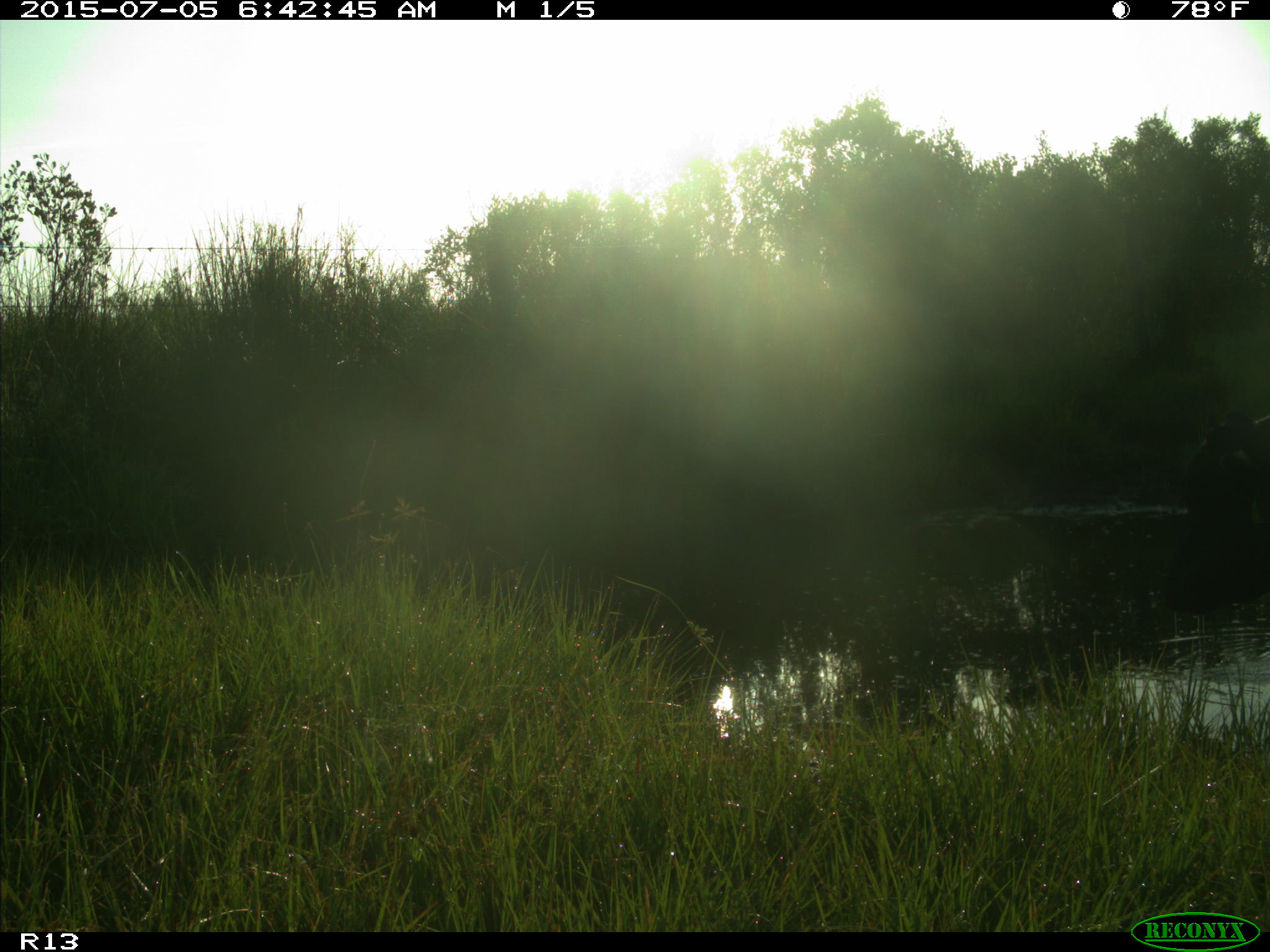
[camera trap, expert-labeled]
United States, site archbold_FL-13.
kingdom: Animalia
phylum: Chordata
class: Mammalia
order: Artiodactyla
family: Bovidae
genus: Bos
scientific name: Bos taurus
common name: domestic cow